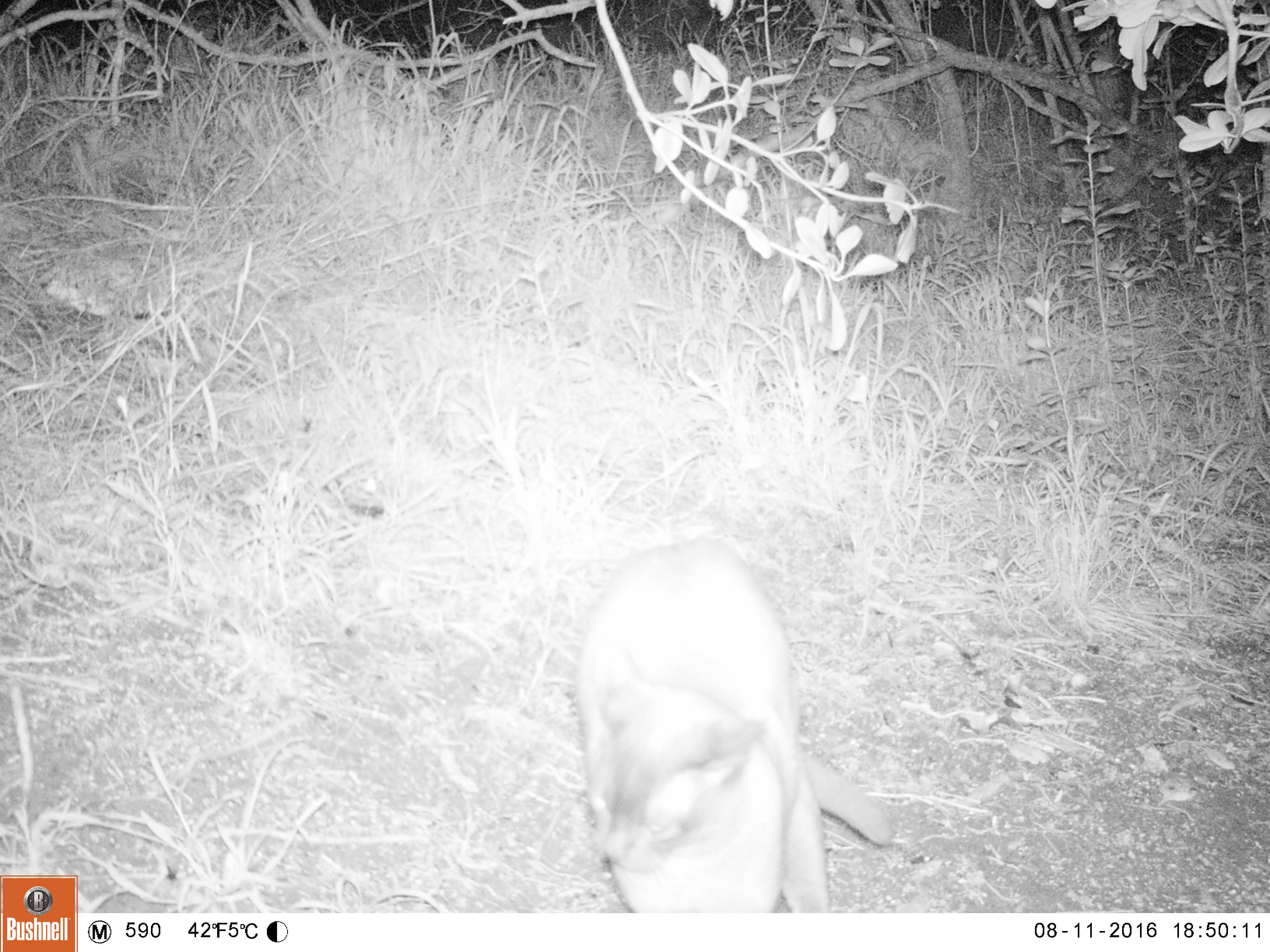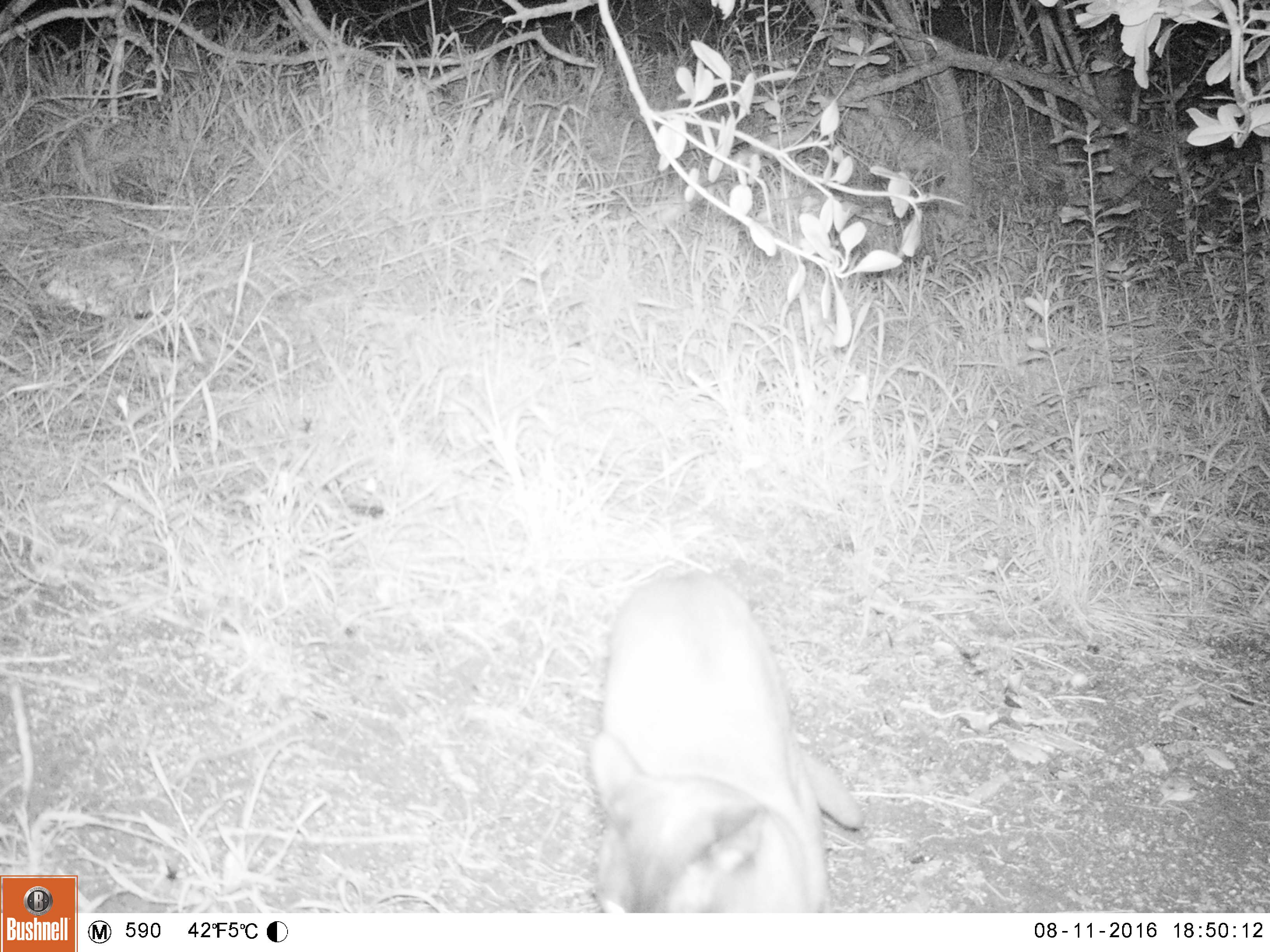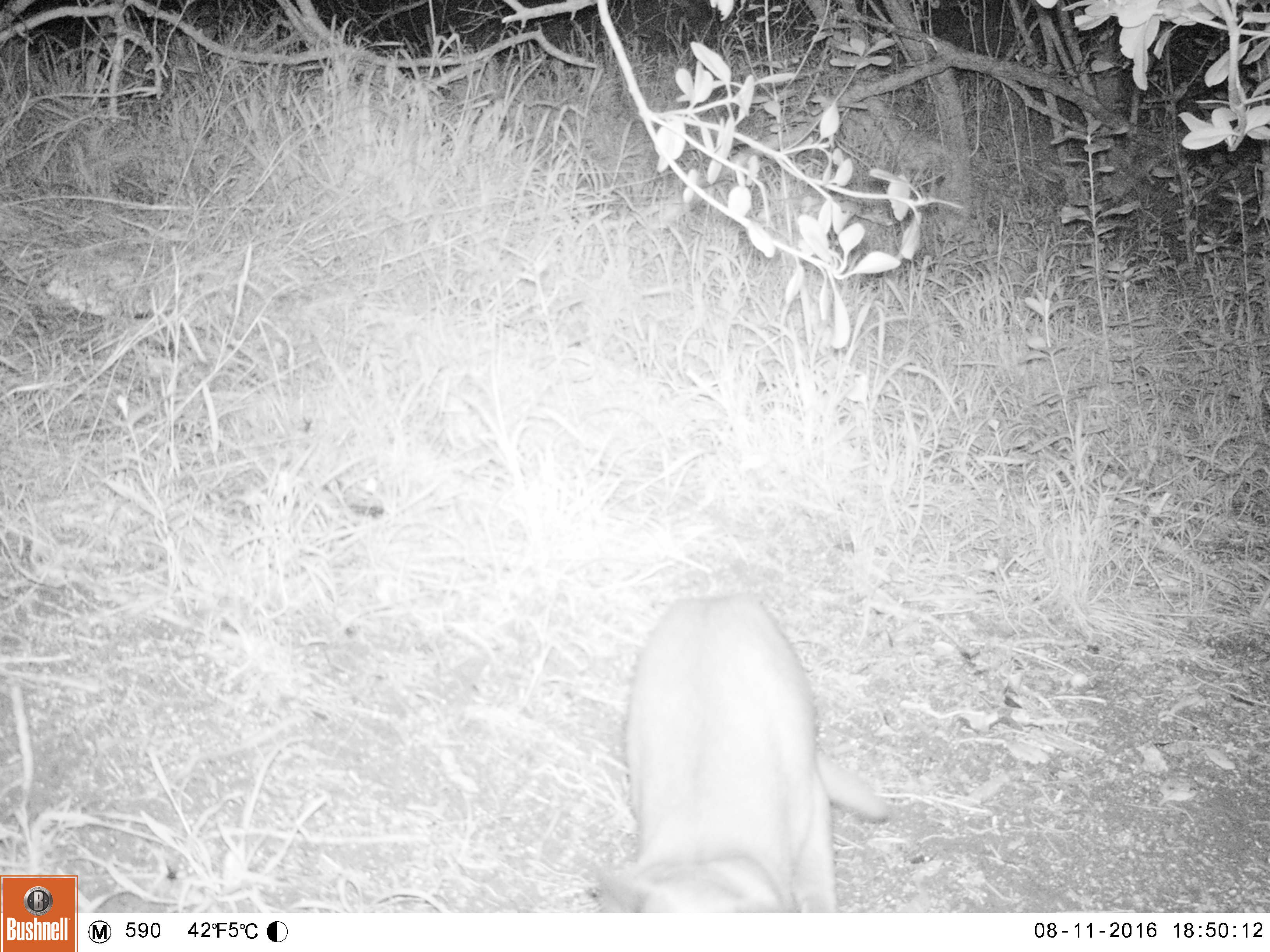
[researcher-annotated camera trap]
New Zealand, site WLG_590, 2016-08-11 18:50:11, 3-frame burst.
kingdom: Animalia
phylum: Chordata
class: Mammalia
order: Carnivora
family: Felidae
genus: Felis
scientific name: Felis catus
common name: domestic cat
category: cat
Cat (domestic cat) (Felis catus).